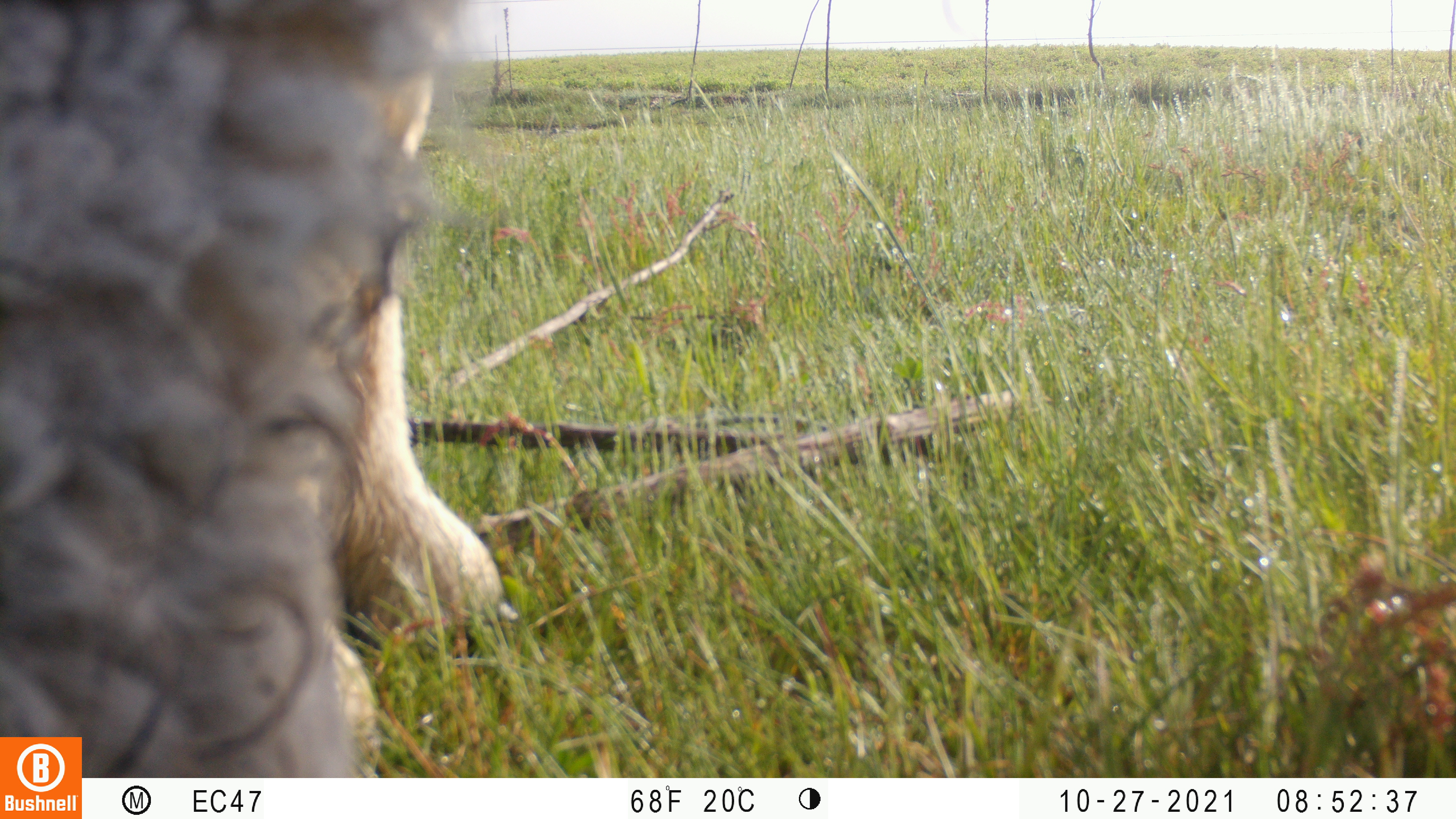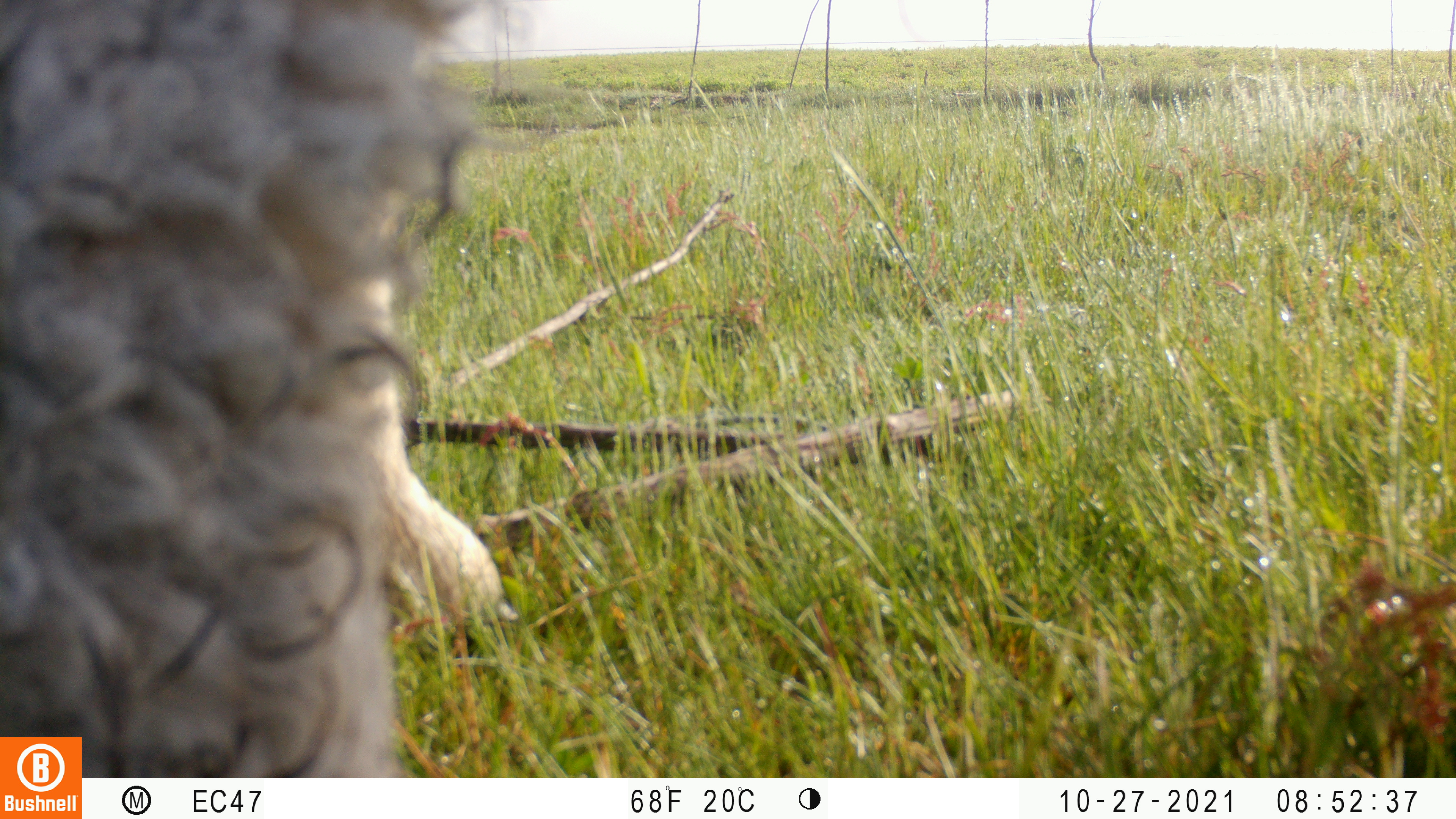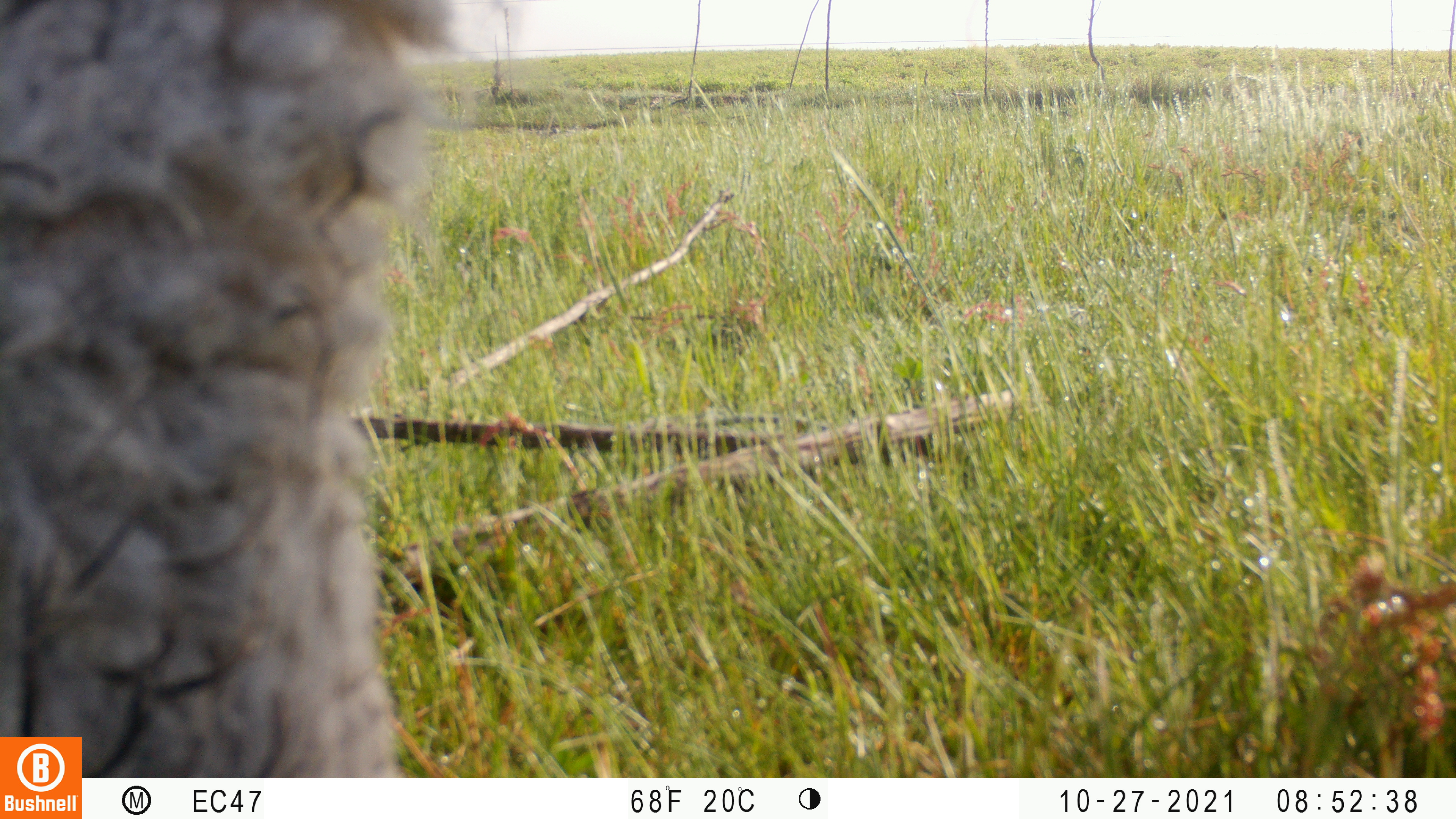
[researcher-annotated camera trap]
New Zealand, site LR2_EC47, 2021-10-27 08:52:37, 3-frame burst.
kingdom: Animalia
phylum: Chordata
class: Mammalia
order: Artiodactyla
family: Bovidae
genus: Bos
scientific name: Bos taurus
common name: domestic cow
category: cow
Cow (domestic cow) (Bos taurus).